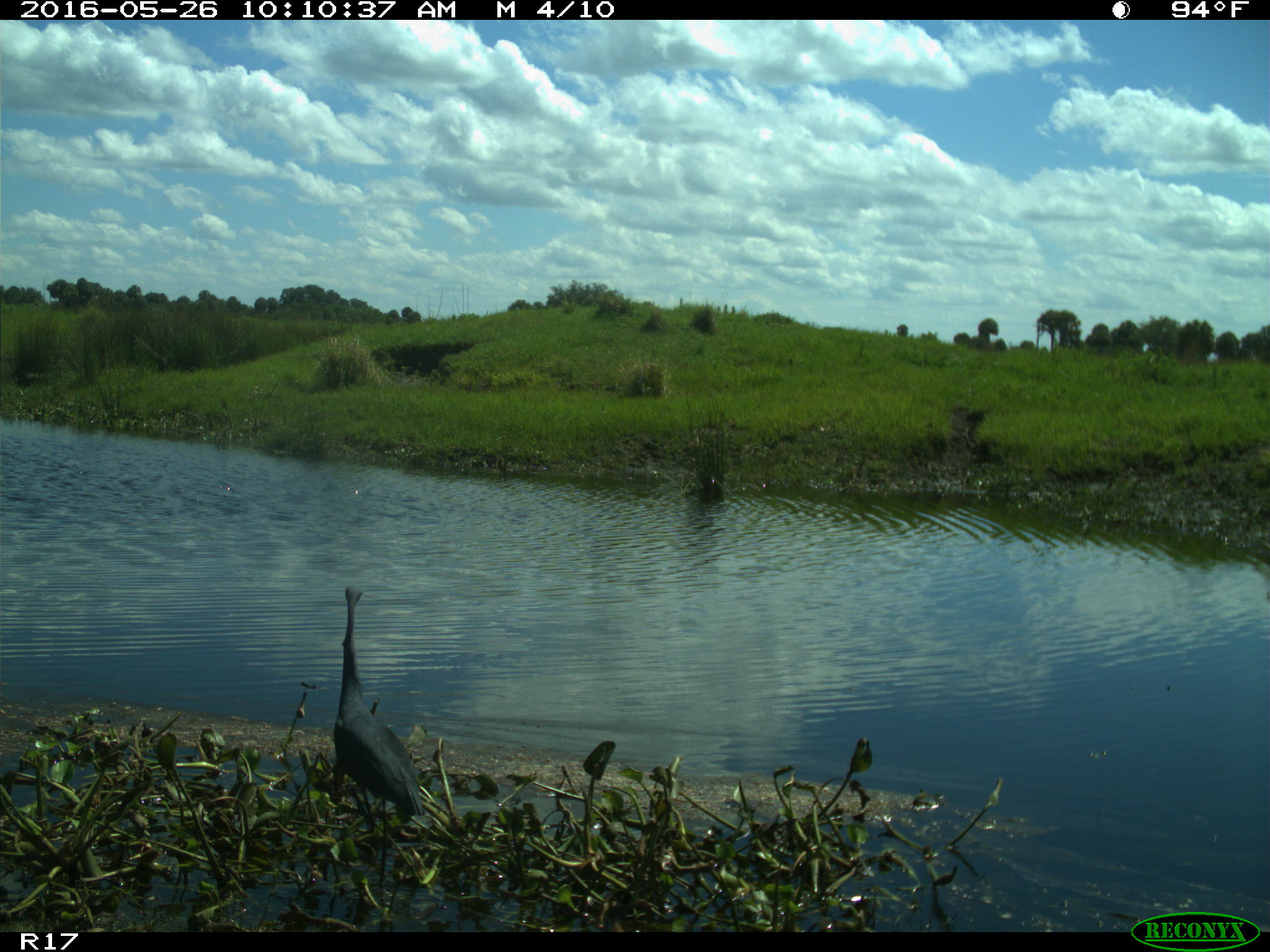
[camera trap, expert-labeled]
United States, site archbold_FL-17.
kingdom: Animalia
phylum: Chordata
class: Aves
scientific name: Aves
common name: birds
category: unidentified bird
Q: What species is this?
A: Unidentified bird (birds) (Aves).